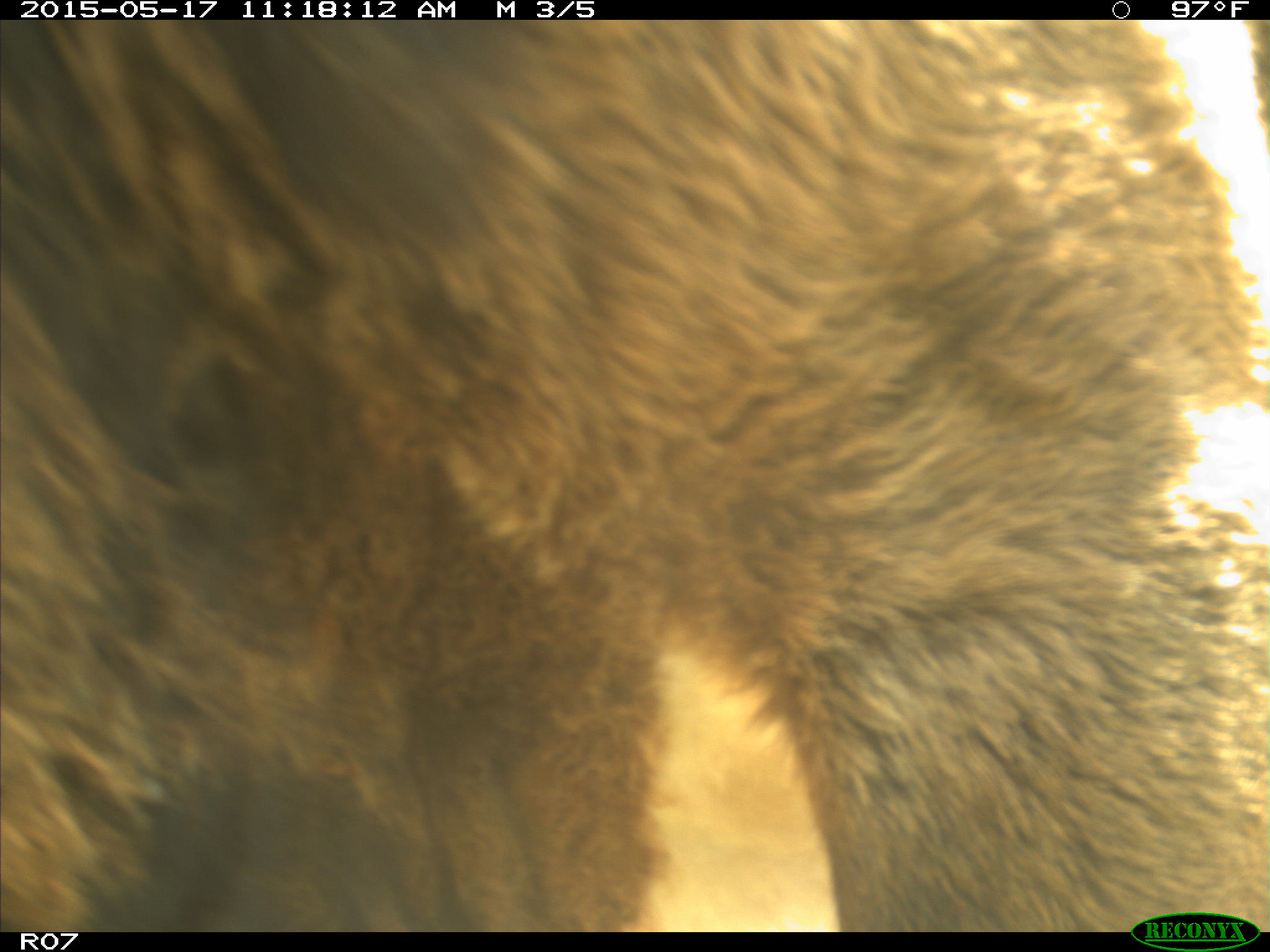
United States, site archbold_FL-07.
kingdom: Animalia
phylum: Chordata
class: Mammalia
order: Artiodactyla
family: Bovidae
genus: Bos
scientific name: Bos taurus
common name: domestic cow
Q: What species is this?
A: Bos taurus (domestic cow).